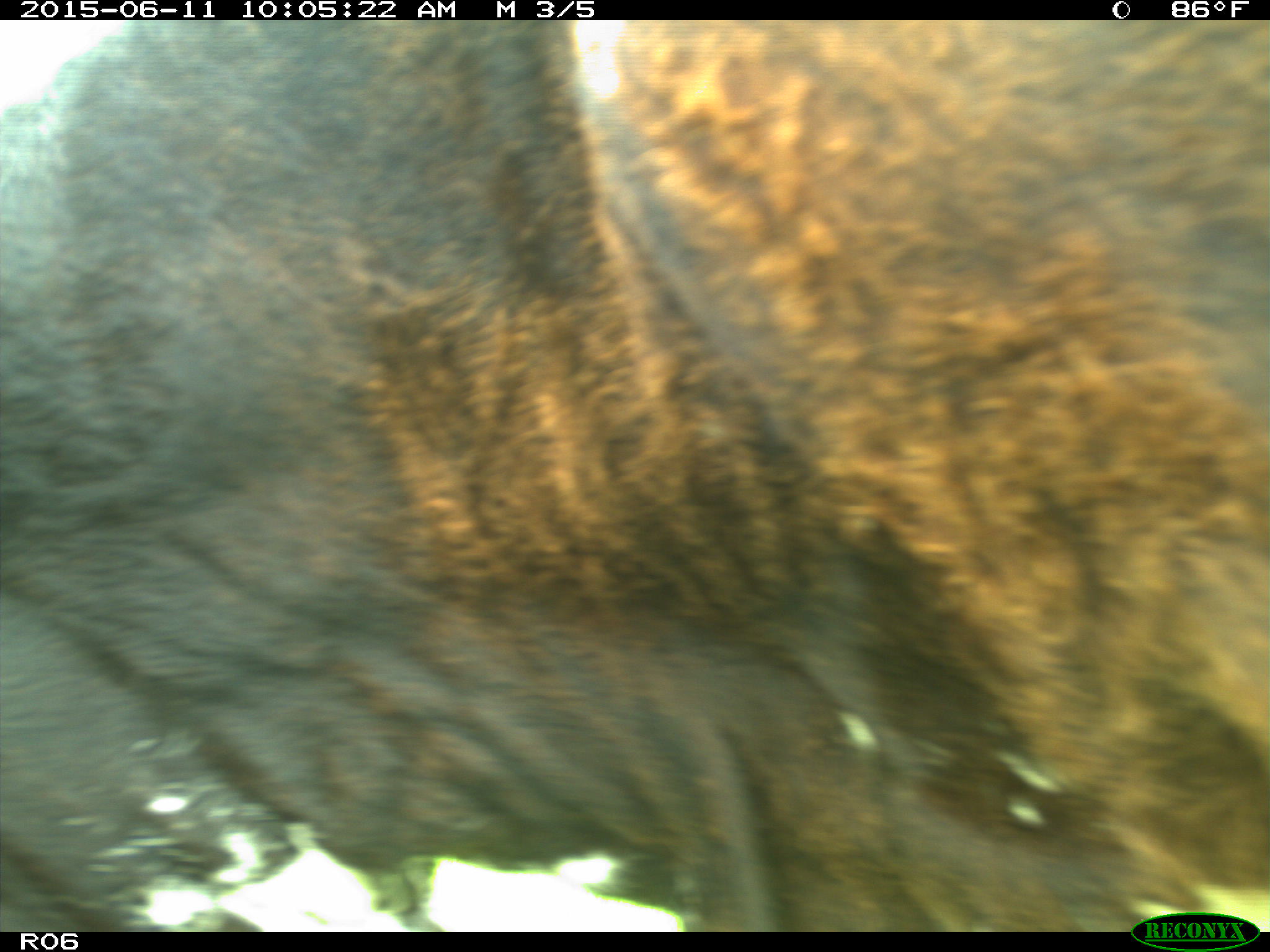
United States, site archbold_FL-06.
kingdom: Animalia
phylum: Chordata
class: Mammalia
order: Artiodactyla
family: Bovidae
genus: Bos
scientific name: Bos taurus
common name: domestic cow